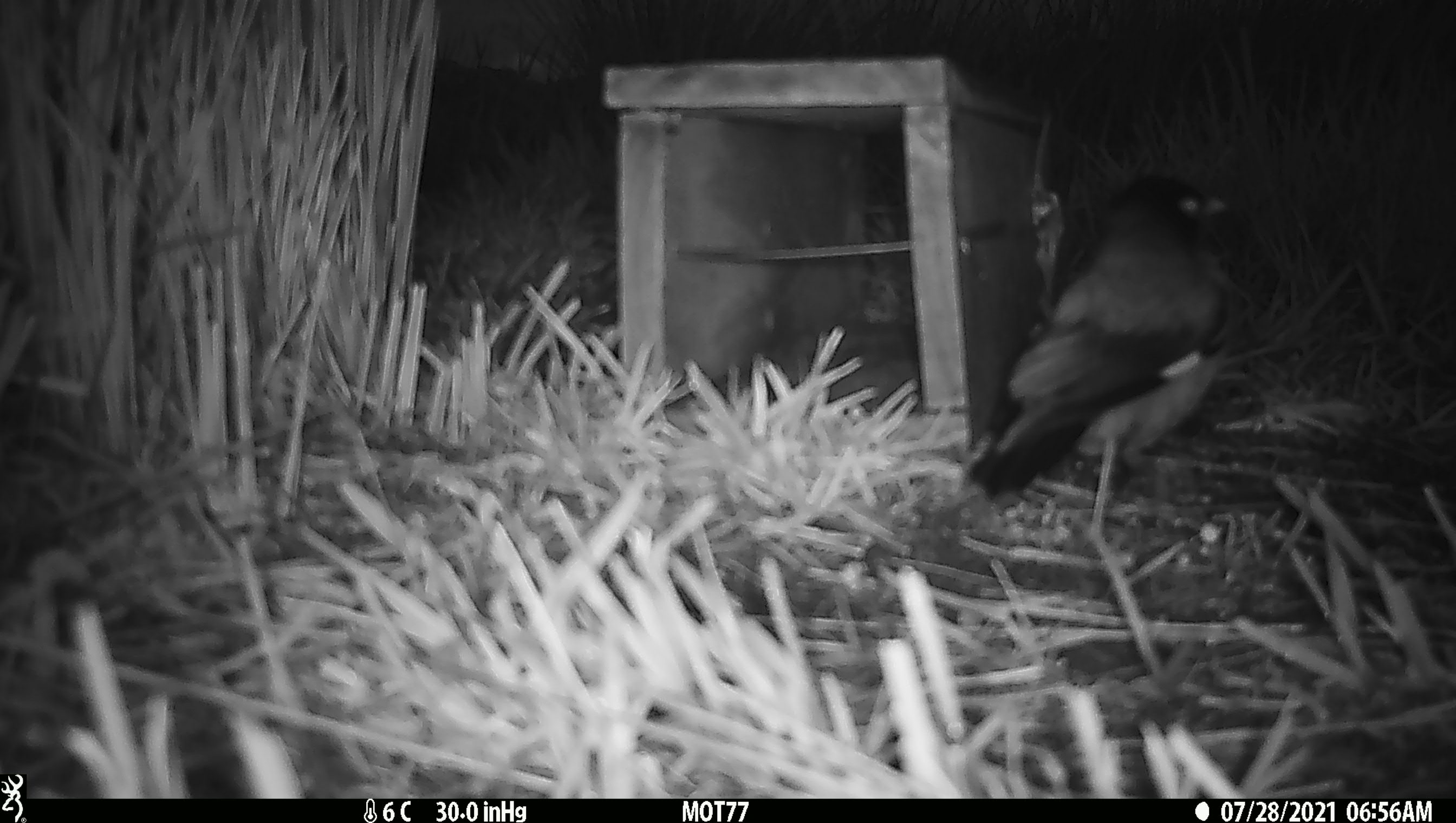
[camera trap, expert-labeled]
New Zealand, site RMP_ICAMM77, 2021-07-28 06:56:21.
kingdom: Animalia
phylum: Chordata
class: Aves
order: Passeriformes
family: Sturnidae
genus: Acridotheres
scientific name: Acridotheres tristis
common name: common myna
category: myna